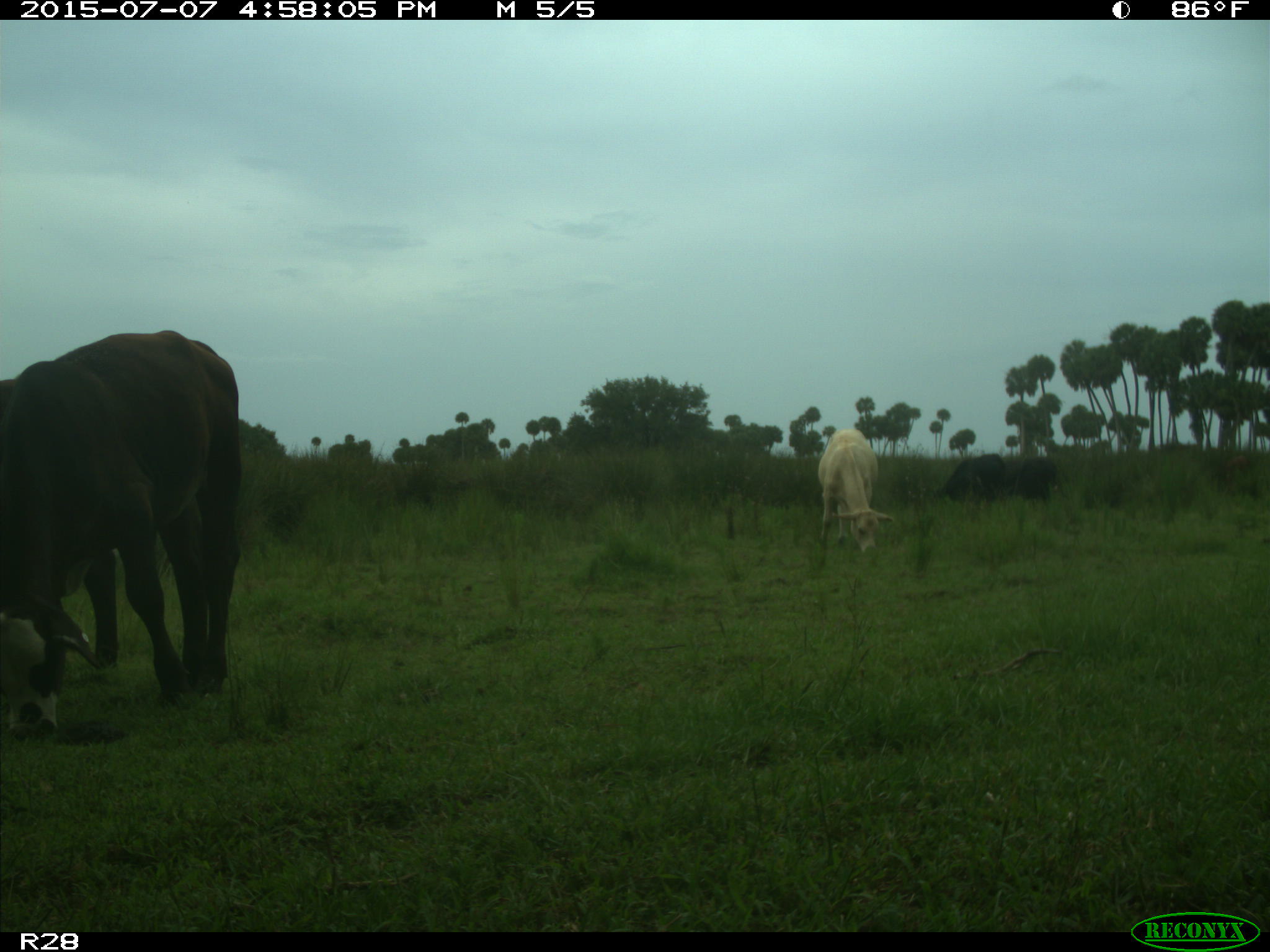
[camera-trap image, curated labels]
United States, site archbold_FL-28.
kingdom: Animalia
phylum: Chordata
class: Mammalia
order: Artiodactyla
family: Bovidae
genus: Bos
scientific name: Bos taurus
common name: domestic cow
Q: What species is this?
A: Bos taurus (domestic cow).